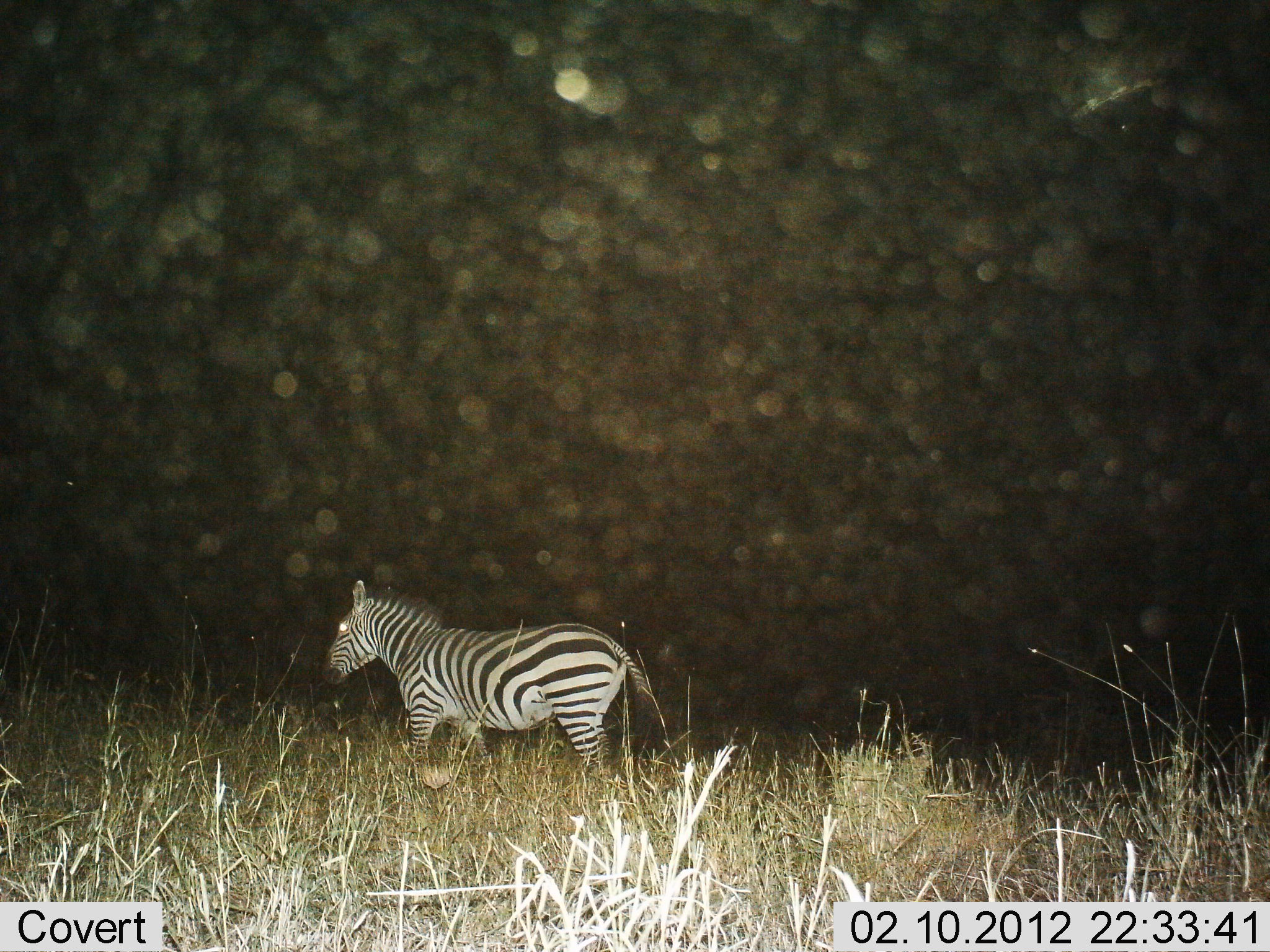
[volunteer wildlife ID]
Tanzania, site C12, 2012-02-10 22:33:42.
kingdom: Animalia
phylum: Chordata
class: Mammalia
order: Perissodactyla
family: Equidae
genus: Equus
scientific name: Equus quagga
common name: plains zebra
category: zebra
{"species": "zebra (plains zebra) (Equus quagga)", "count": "1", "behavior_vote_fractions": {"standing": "41%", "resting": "0%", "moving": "59%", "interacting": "0%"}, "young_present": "0%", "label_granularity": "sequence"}